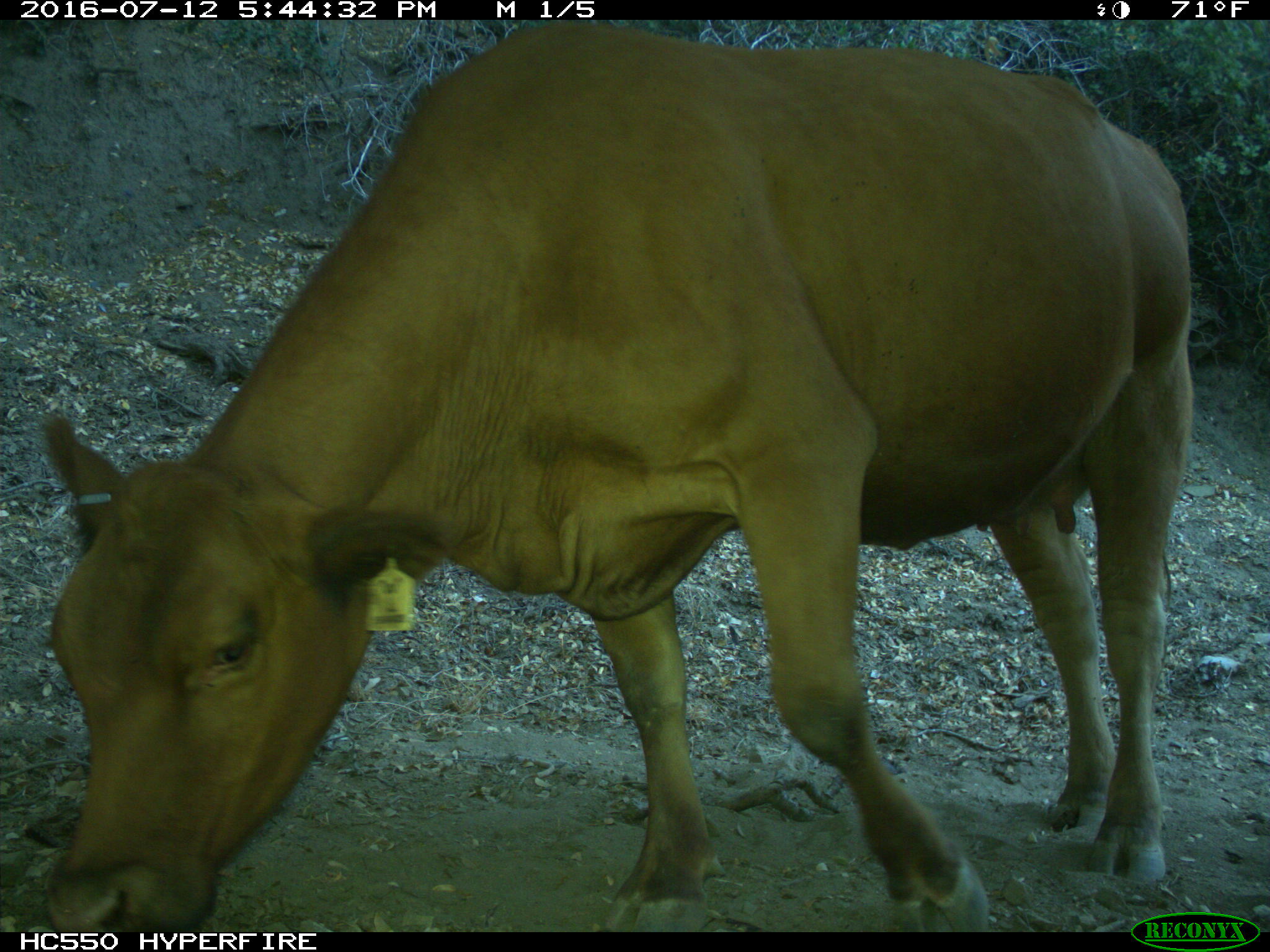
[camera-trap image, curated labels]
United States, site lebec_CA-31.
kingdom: Animalia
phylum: Chordata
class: Mammalia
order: Artiodactyla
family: Bovidae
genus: Bos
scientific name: Bos taurus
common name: domestic cow